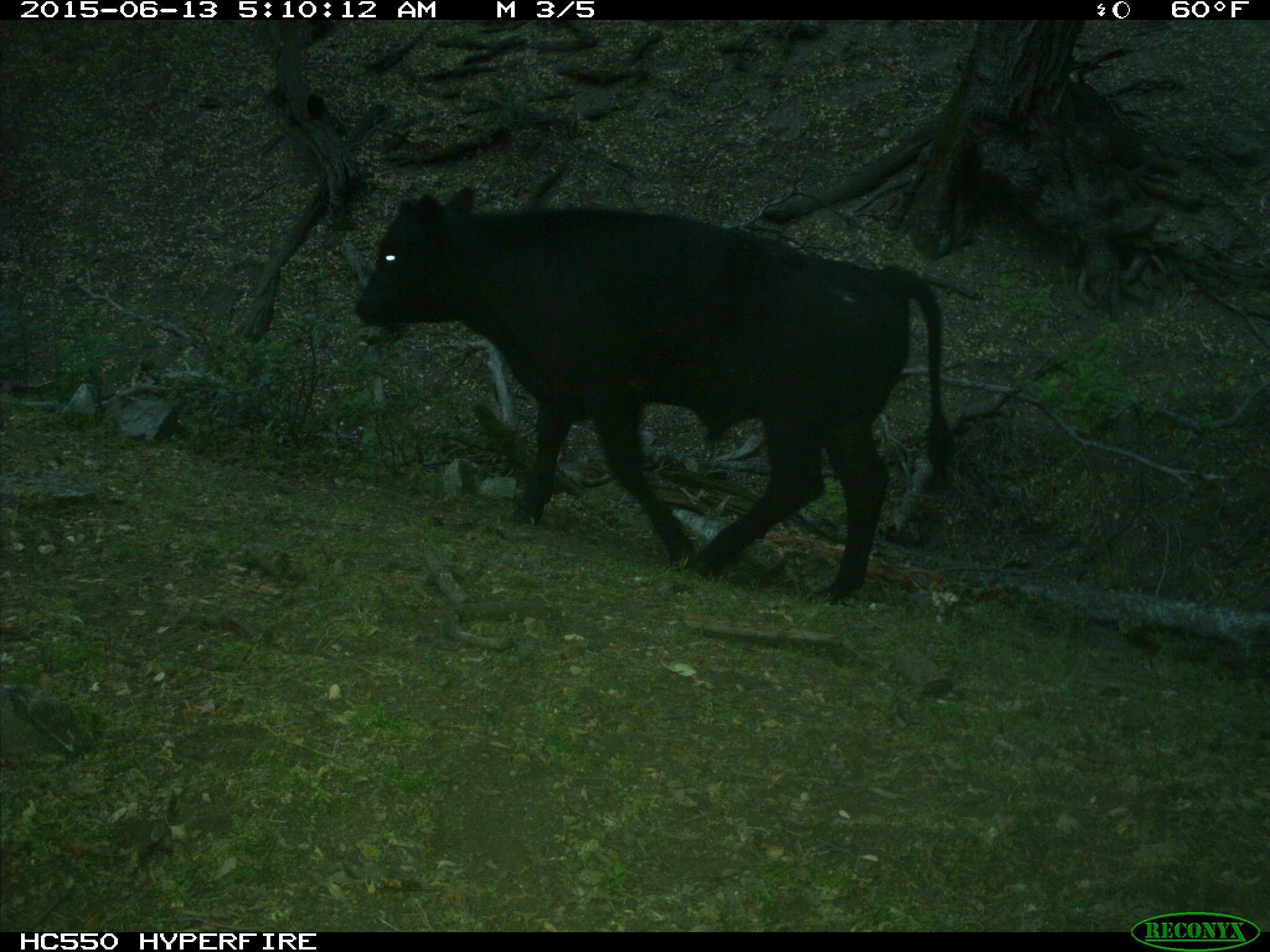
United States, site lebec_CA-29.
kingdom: Animalia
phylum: Chordata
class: Mammalia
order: Artiodactyla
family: Bovidae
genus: Bos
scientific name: Bos taurus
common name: domestic cow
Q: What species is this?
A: Bos taurus (domestic cow).